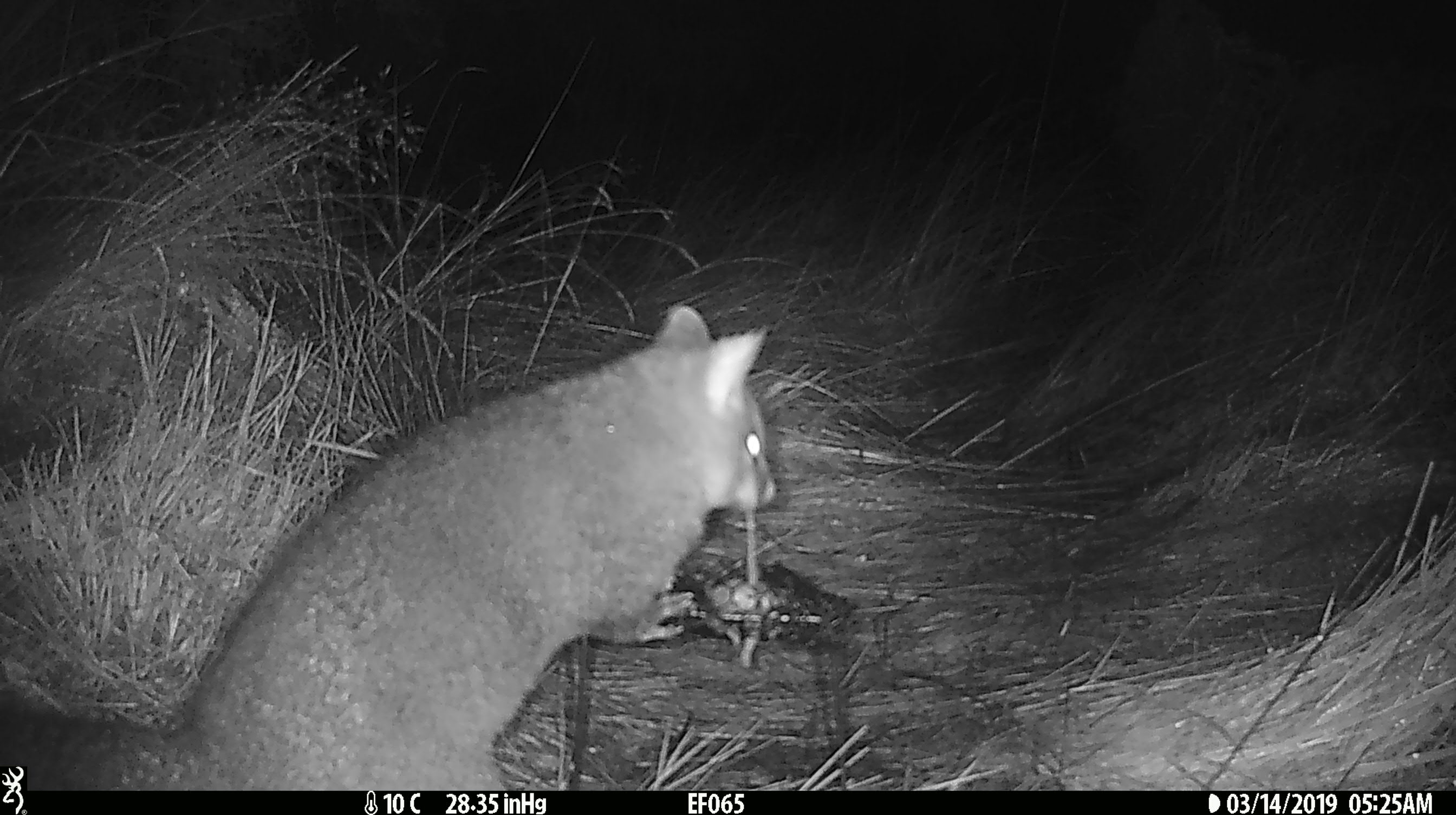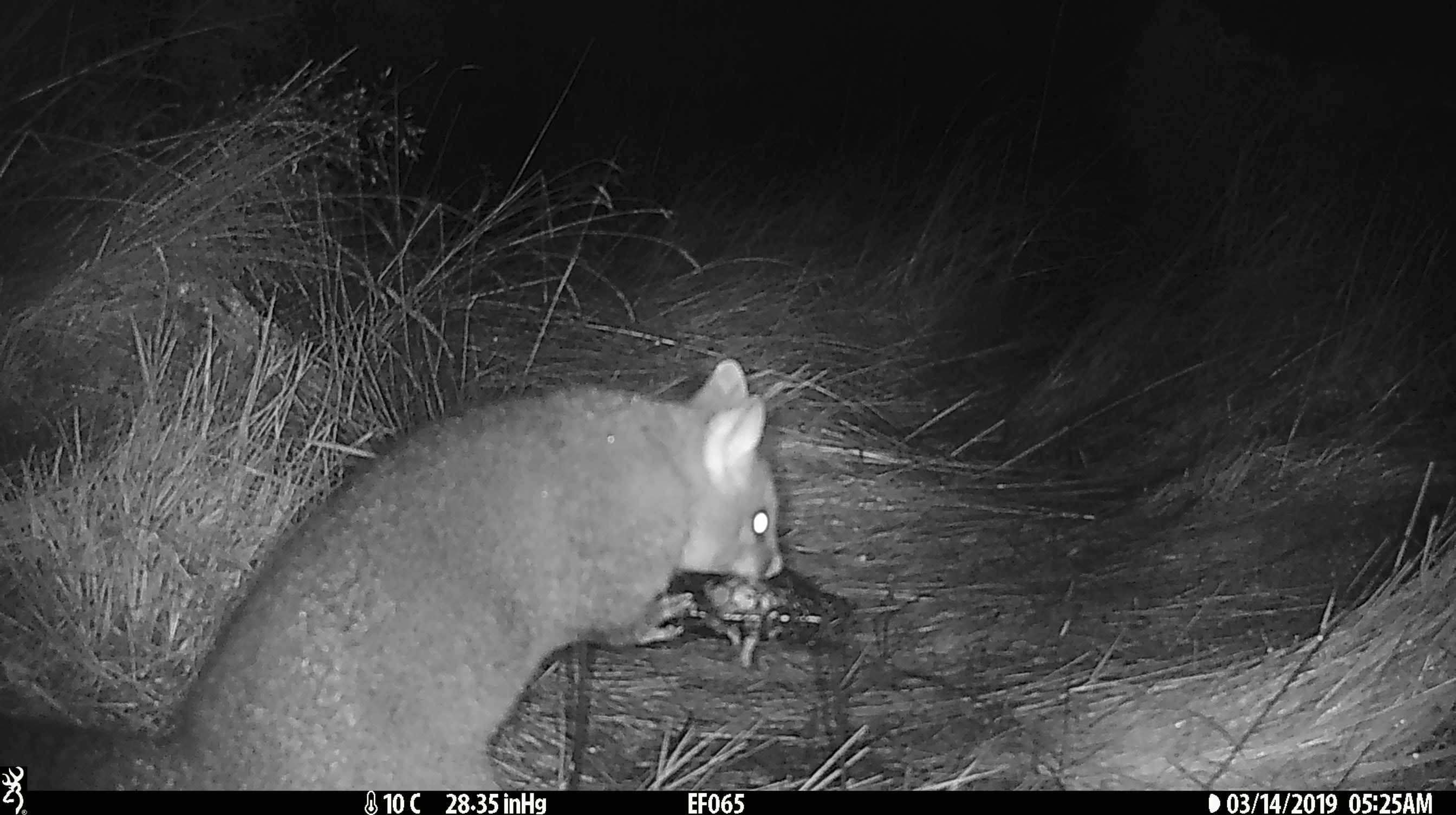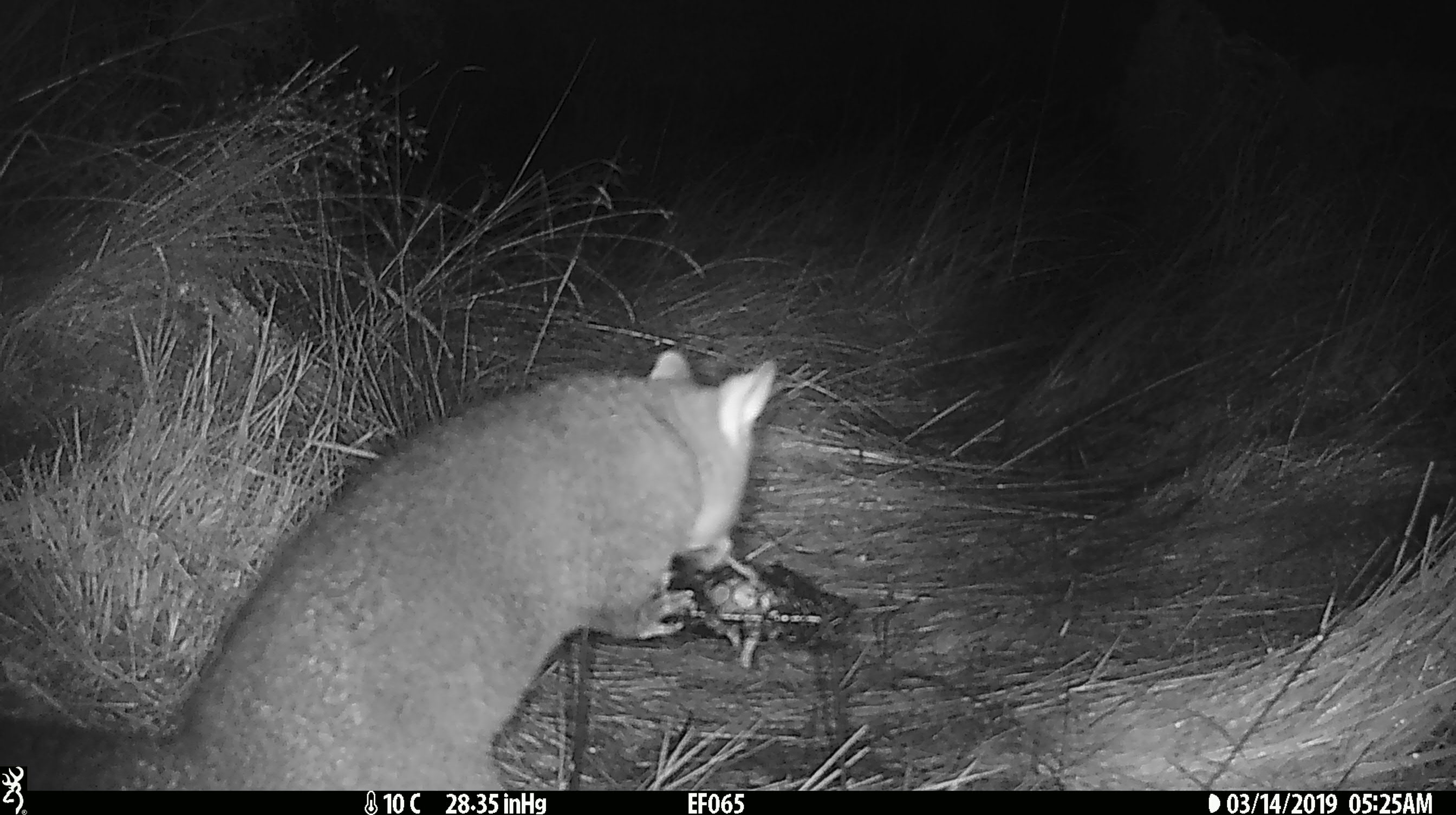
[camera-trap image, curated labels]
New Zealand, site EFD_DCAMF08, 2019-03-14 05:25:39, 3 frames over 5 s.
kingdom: Animalia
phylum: Chordata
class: Mammalia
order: Diprotodontia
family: Phalangeridae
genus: Trichosurus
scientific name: Trichosurus vulpecula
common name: common brushtail possum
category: possum